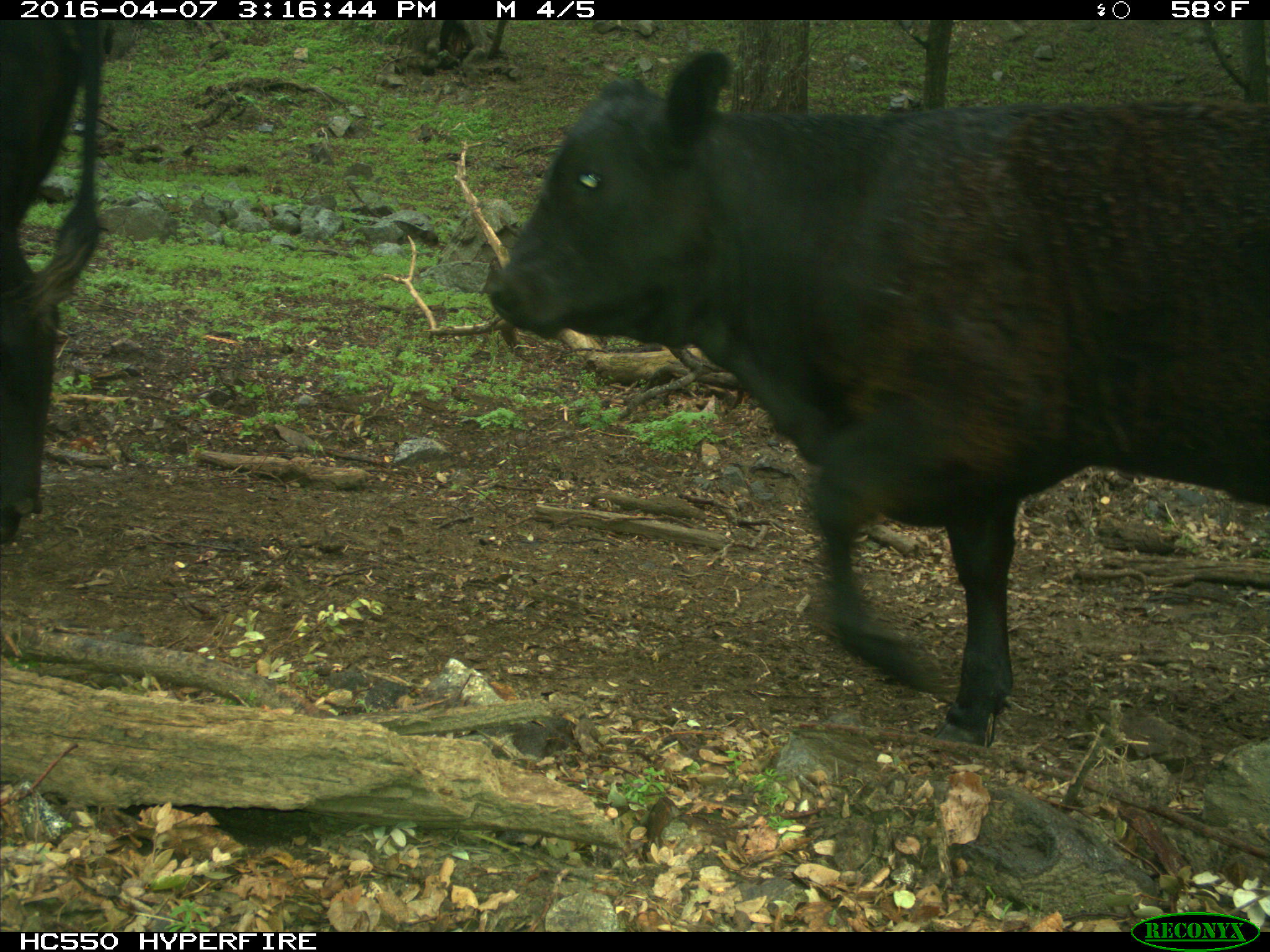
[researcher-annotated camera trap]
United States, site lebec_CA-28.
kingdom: Animalia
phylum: Chordata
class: Mammalia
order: Artiodactyla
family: Bovidae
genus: Bos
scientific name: Bos taurus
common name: domestic cow